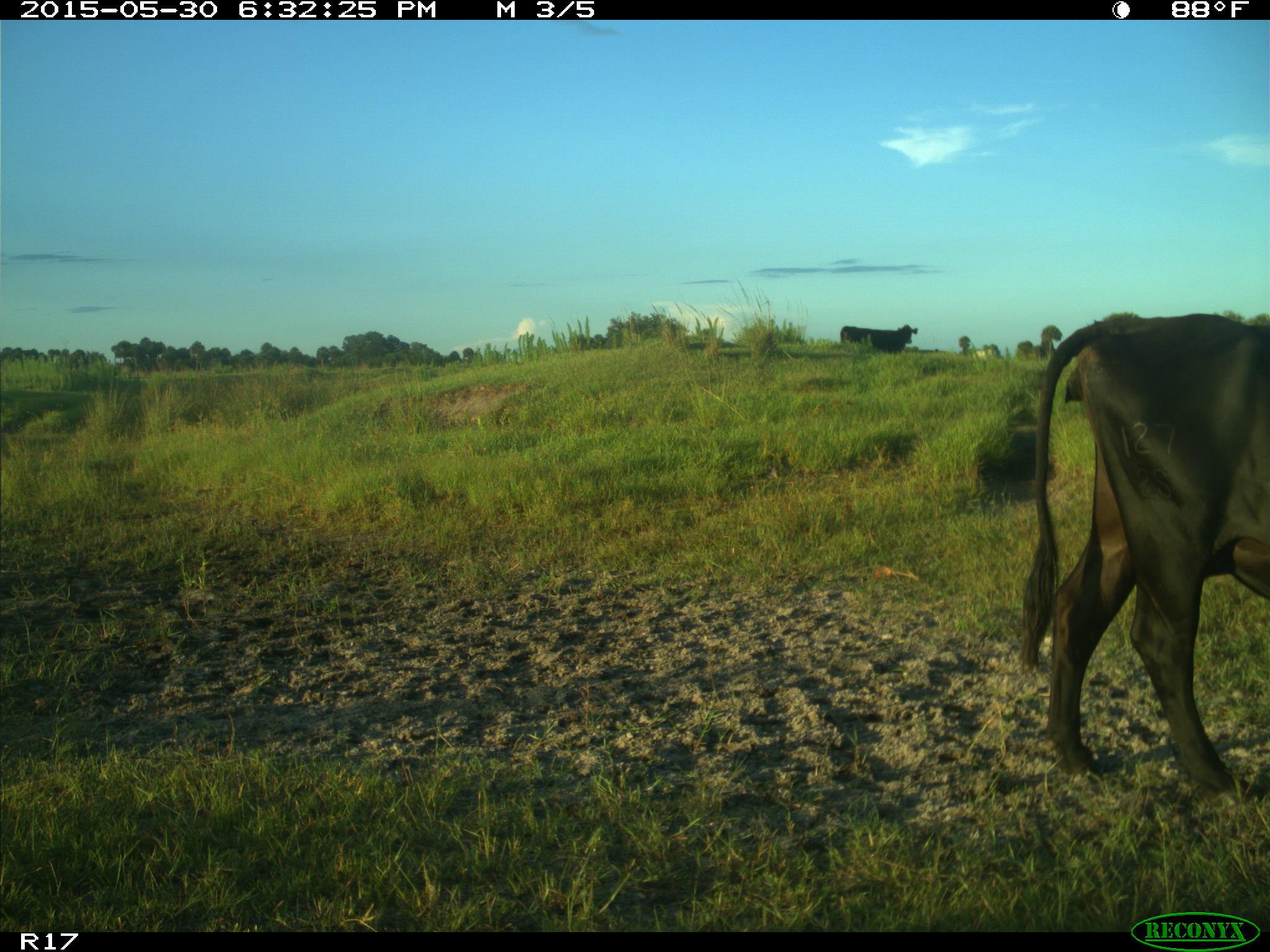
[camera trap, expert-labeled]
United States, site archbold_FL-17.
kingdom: Animalia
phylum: Chordata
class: Mammalia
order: Artiodactyla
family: Bovidae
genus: Bos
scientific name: Bos taurus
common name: domestic cow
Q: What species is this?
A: Bos taurus (domestic cow).